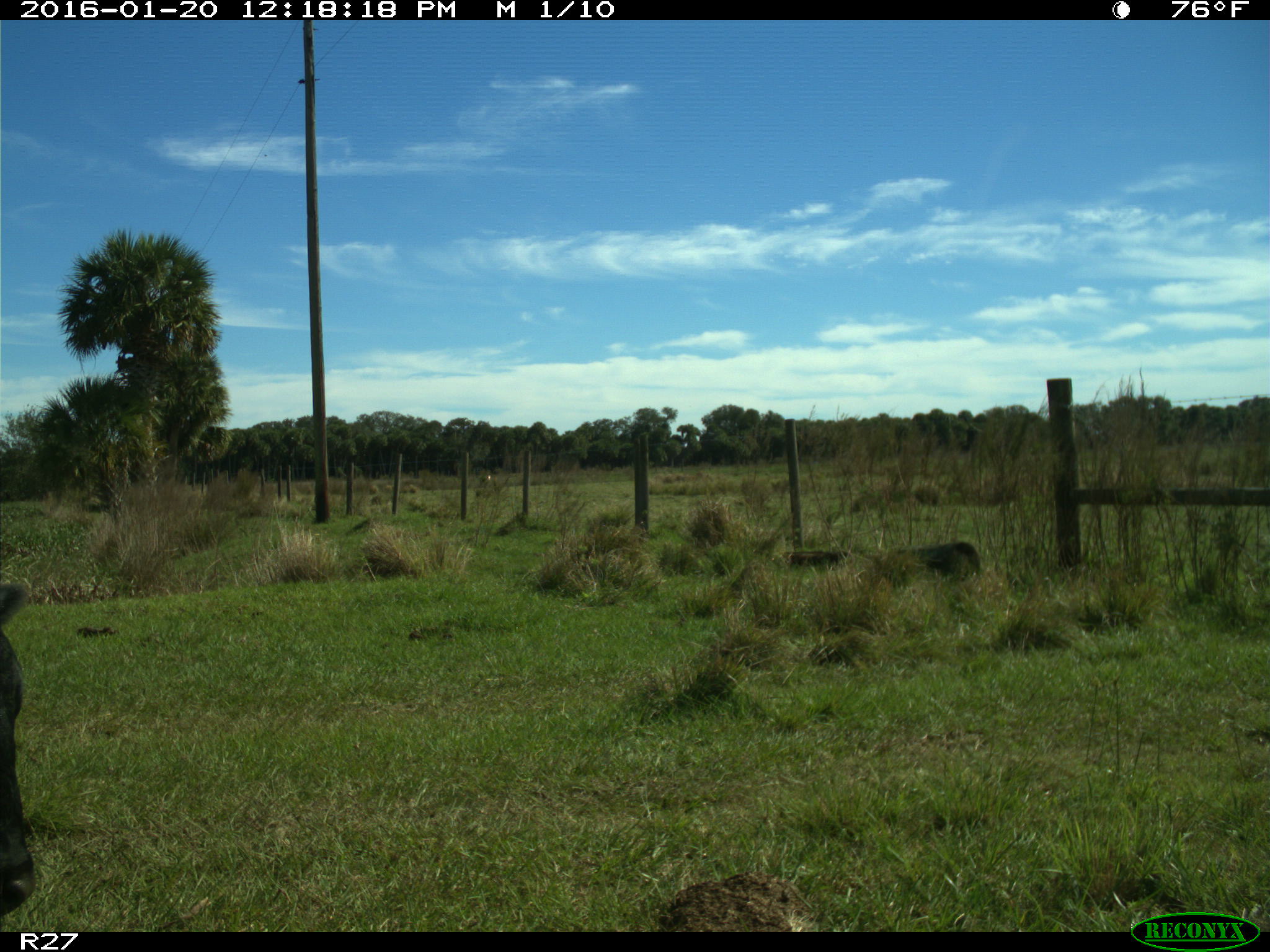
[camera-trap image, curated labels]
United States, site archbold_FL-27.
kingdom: Animalia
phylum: Chordata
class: Mammalia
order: Artiodactyla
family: Bovidae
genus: Bos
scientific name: Bos taurus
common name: domestic cow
Bos taurus (domestic cow).